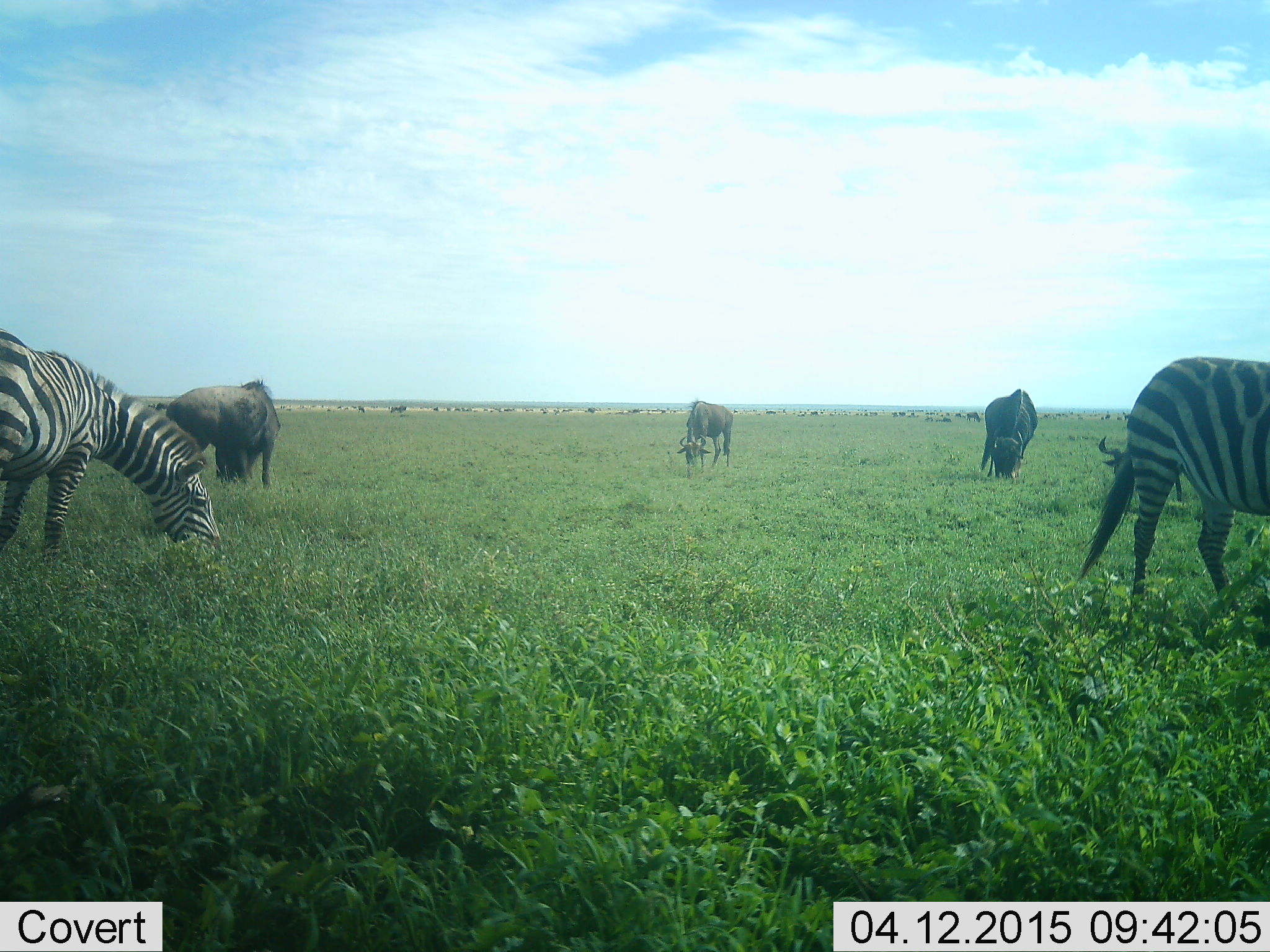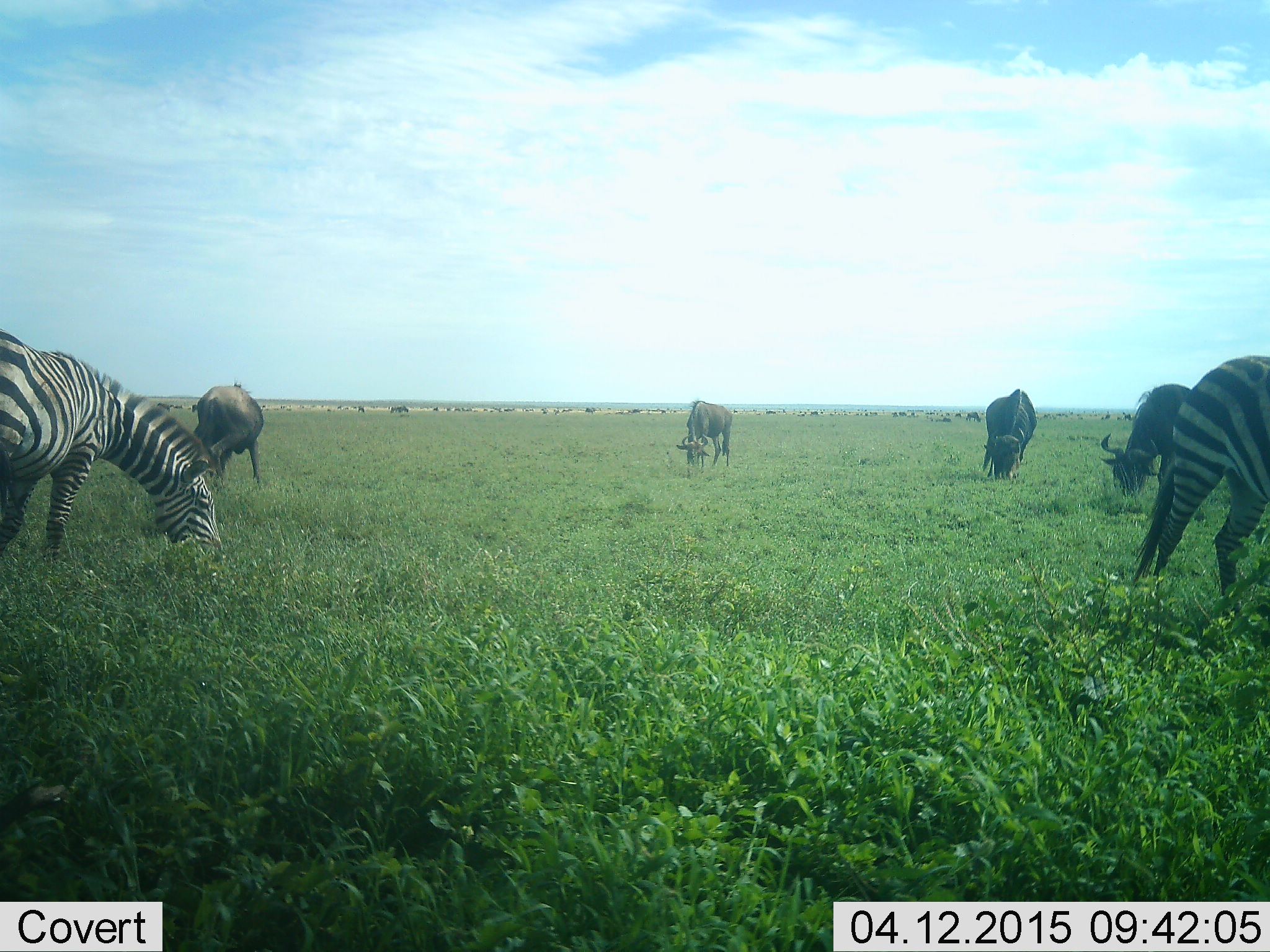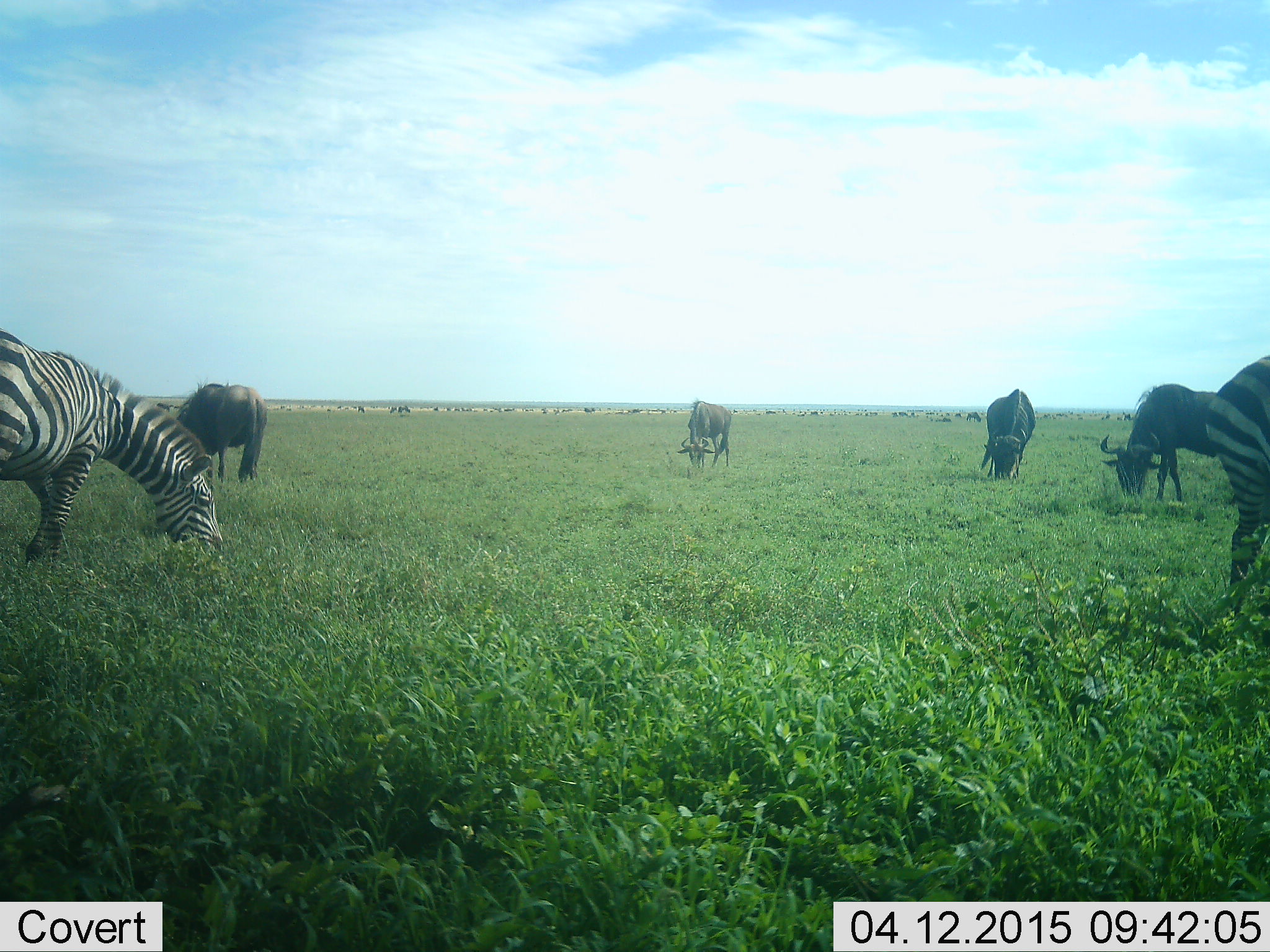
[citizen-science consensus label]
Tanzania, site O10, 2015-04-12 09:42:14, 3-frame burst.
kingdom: Animalia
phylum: Chordata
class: Mammalia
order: Artiodactyla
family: Bovidae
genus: Connochaetes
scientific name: Connochaetes taurinus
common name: blue wildebeest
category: wildebeest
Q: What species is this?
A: Wildebeest (blue wildebeest) (Connochaetes taurinus).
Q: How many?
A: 4.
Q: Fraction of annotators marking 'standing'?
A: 40%.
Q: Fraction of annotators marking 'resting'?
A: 0%.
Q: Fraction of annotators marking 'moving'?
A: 30%.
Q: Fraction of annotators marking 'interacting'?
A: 0%.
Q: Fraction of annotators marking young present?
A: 0%.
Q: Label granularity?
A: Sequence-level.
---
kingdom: Animalia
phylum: Chordata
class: Mammalia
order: Perissodactyla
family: Equidae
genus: Equus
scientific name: Equus quagga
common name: plains zebra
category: zebra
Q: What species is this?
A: Zebra (plains zebra) (Equus quagga).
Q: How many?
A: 2.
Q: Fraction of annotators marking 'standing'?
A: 36%.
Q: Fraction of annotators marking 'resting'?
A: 0%.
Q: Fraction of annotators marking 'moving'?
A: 27%.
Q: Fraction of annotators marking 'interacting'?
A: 0%.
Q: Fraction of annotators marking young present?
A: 0%.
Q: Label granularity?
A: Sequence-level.